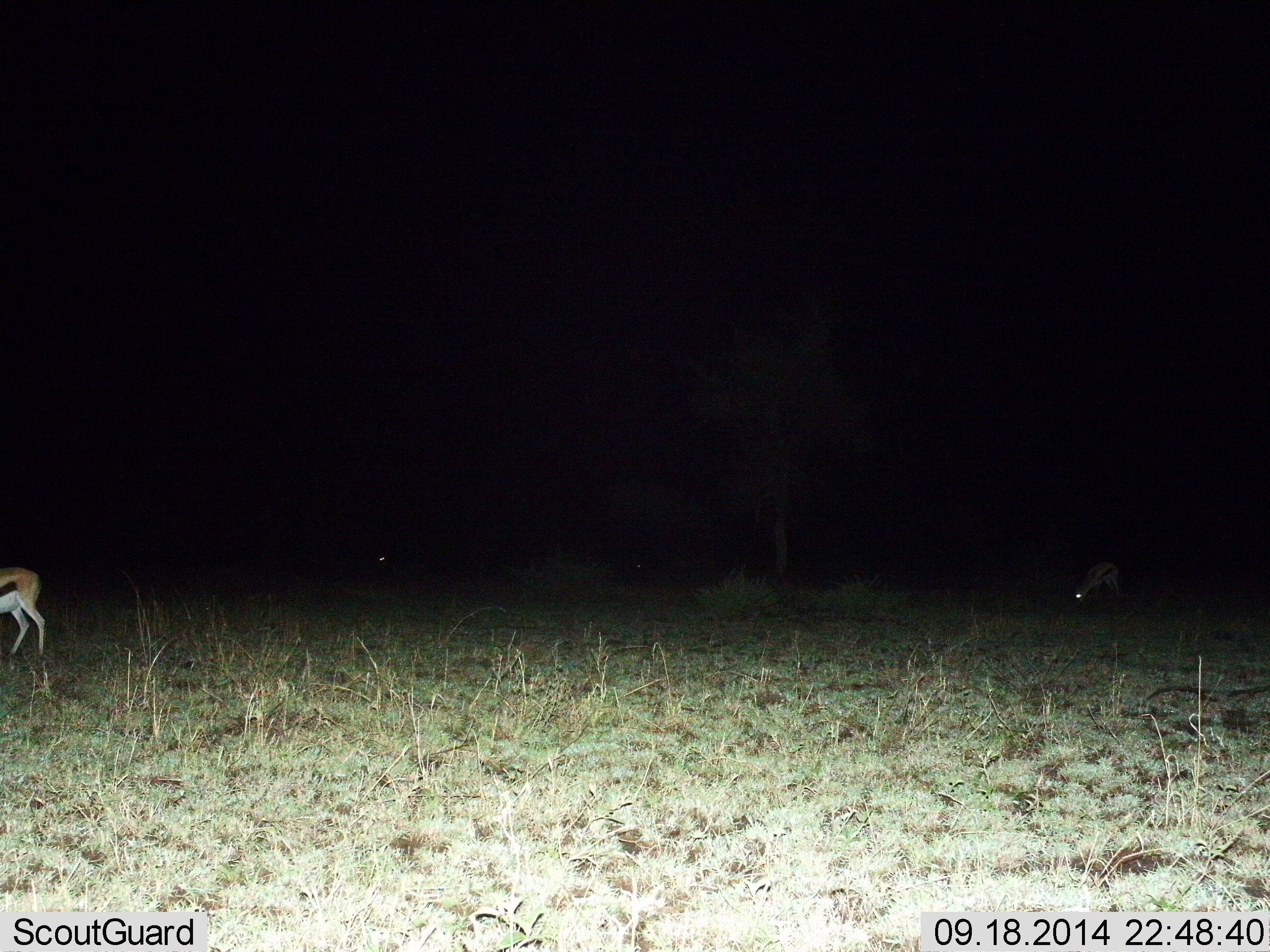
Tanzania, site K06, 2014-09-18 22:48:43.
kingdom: Animalia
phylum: Chordata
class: Mammalia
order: Artiodactyla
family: Bovidae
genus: Eudorcas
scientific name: Eudorcas thomsonii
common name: thomson's gazelle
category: gazellethomsons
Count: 2.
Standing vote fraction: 83%.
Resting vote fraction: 8%.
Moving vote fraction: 8%.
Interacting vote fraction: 8%.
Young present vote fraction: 0%.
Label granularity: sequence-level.